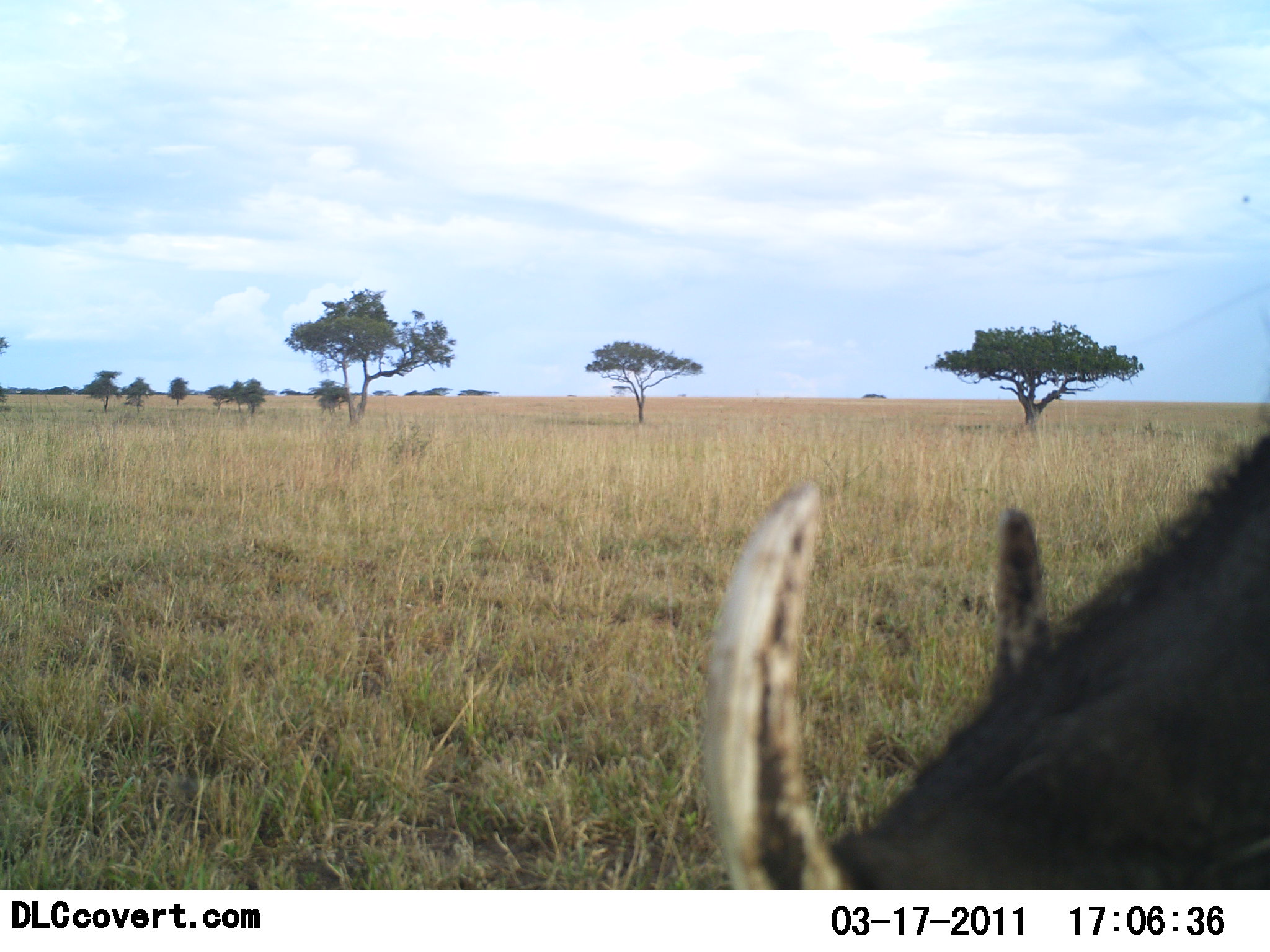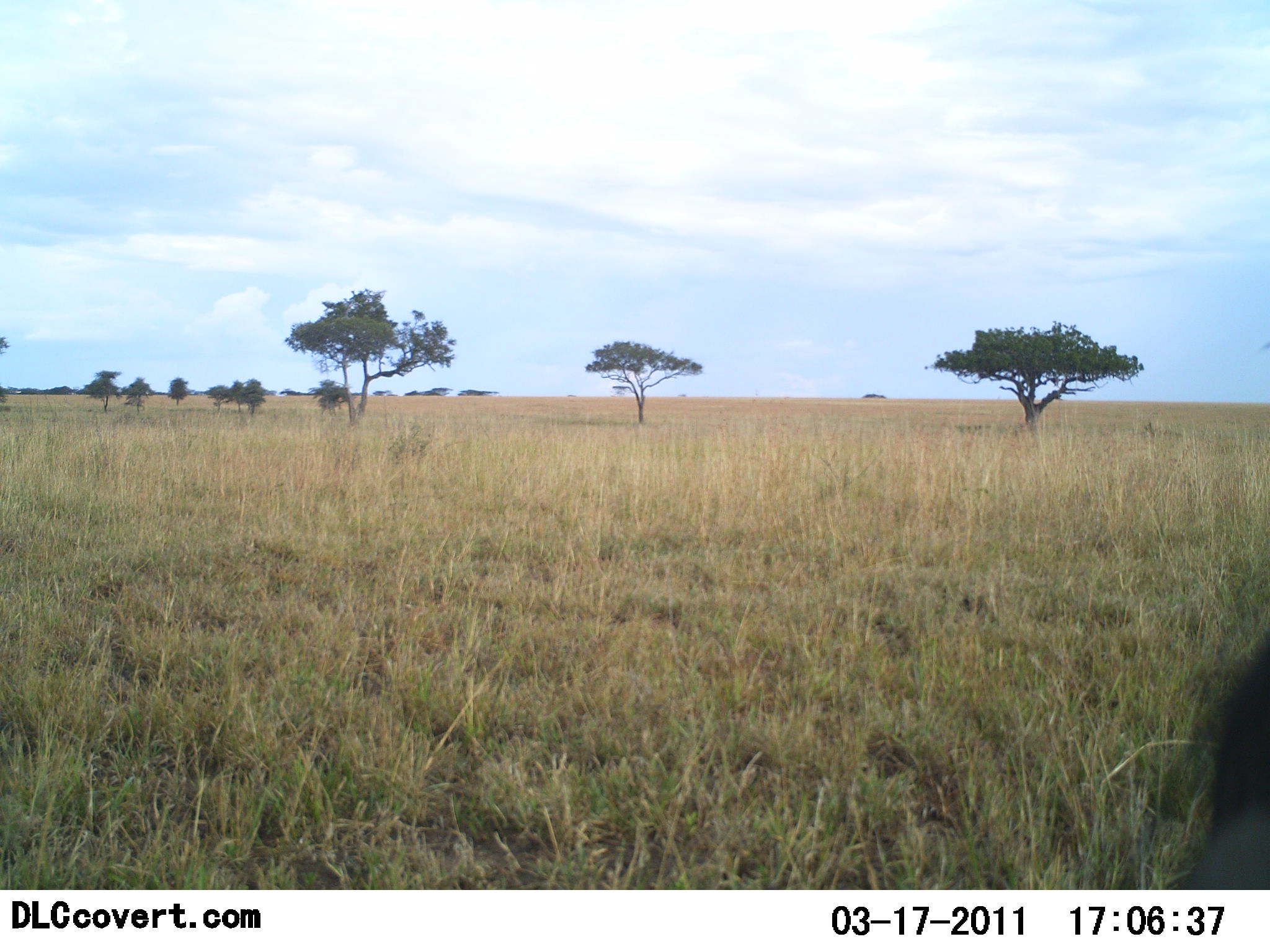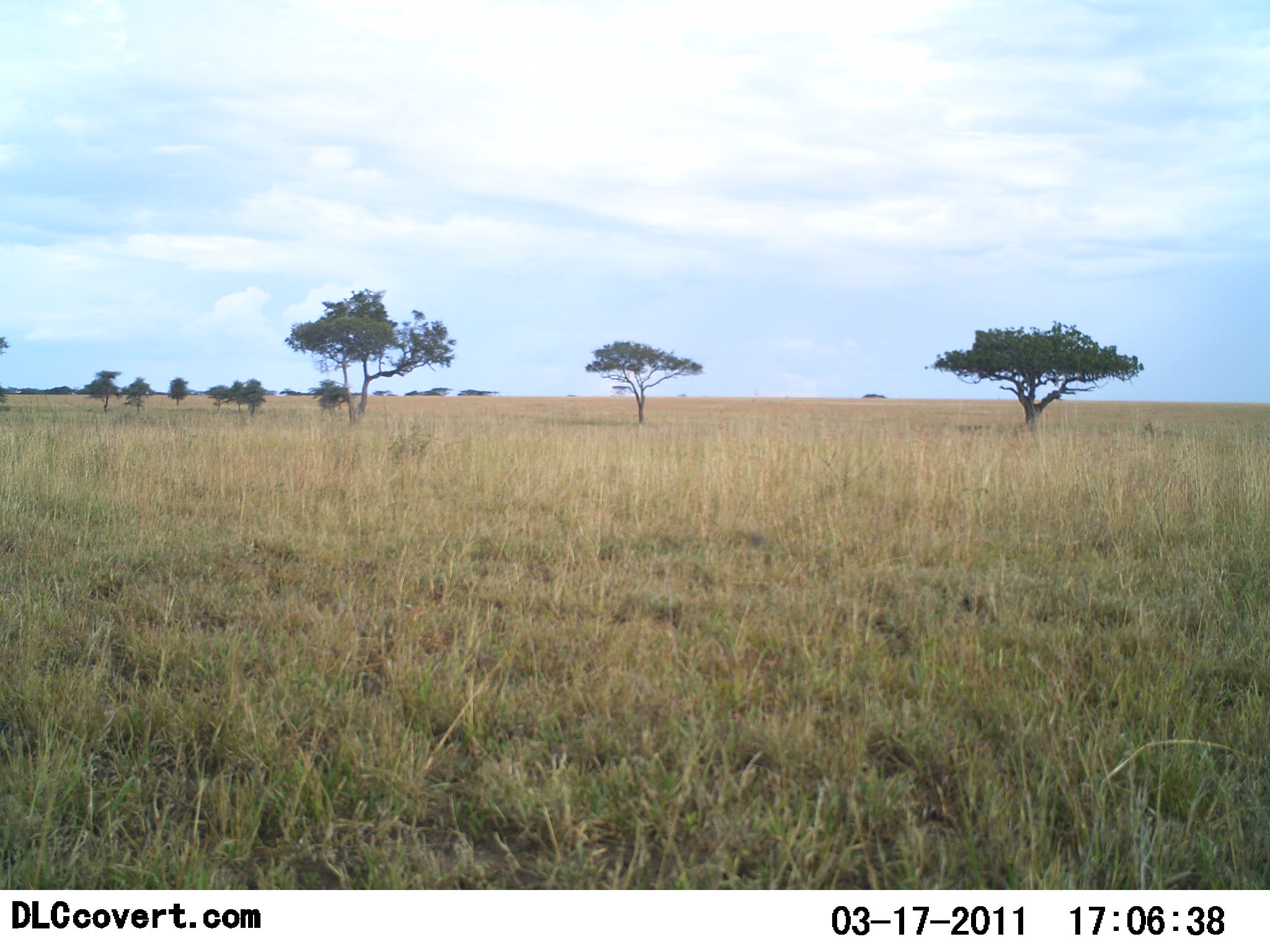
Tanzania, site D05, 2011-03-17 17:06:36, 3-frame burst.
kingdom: Animalia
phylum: Chordata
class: Mammalia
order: Artiodactyla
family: Bovidae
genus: Connochaetes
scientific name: Connochaetes taurinus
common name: blue wildebeest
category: wildebeest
Wildebeest (blue wildebeest) (Connochaetes taurinus), count 1. Behavior (volunteer vote fractions): standing 38%, resting 0%, moving 38%, interacting 0%. Young present (vote fraction): 0%. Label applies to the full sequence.